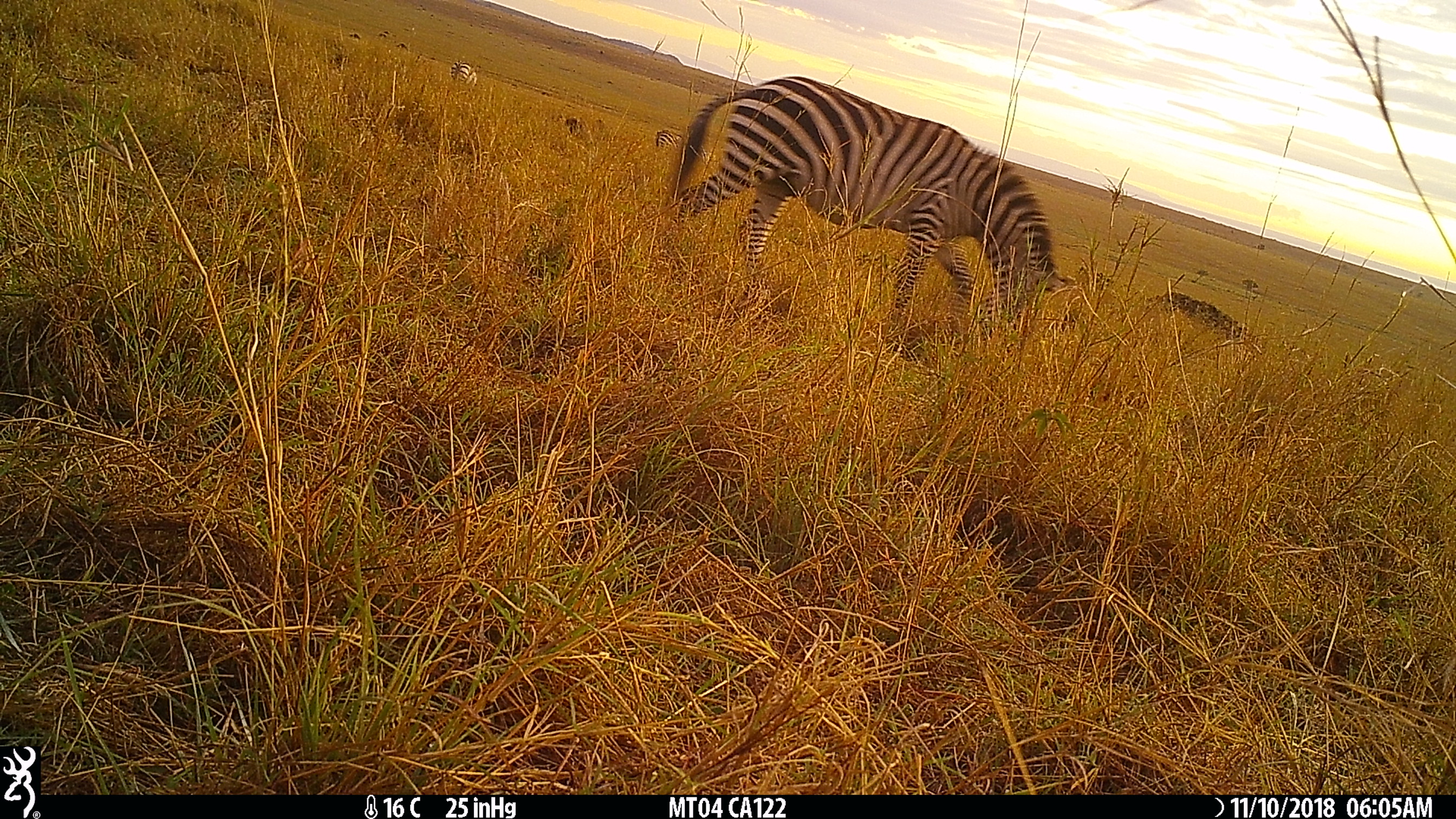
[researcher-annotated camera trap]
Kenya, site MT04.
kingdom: Animalia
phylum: Chordata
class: Mammalia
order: Perissodactyla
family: Equidae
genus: Equus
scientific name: Equus quagga burchellii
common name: burchell's zebra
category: zebra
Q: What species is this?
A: Zebra (burchell's zebra) (Equus quagga burchellii).